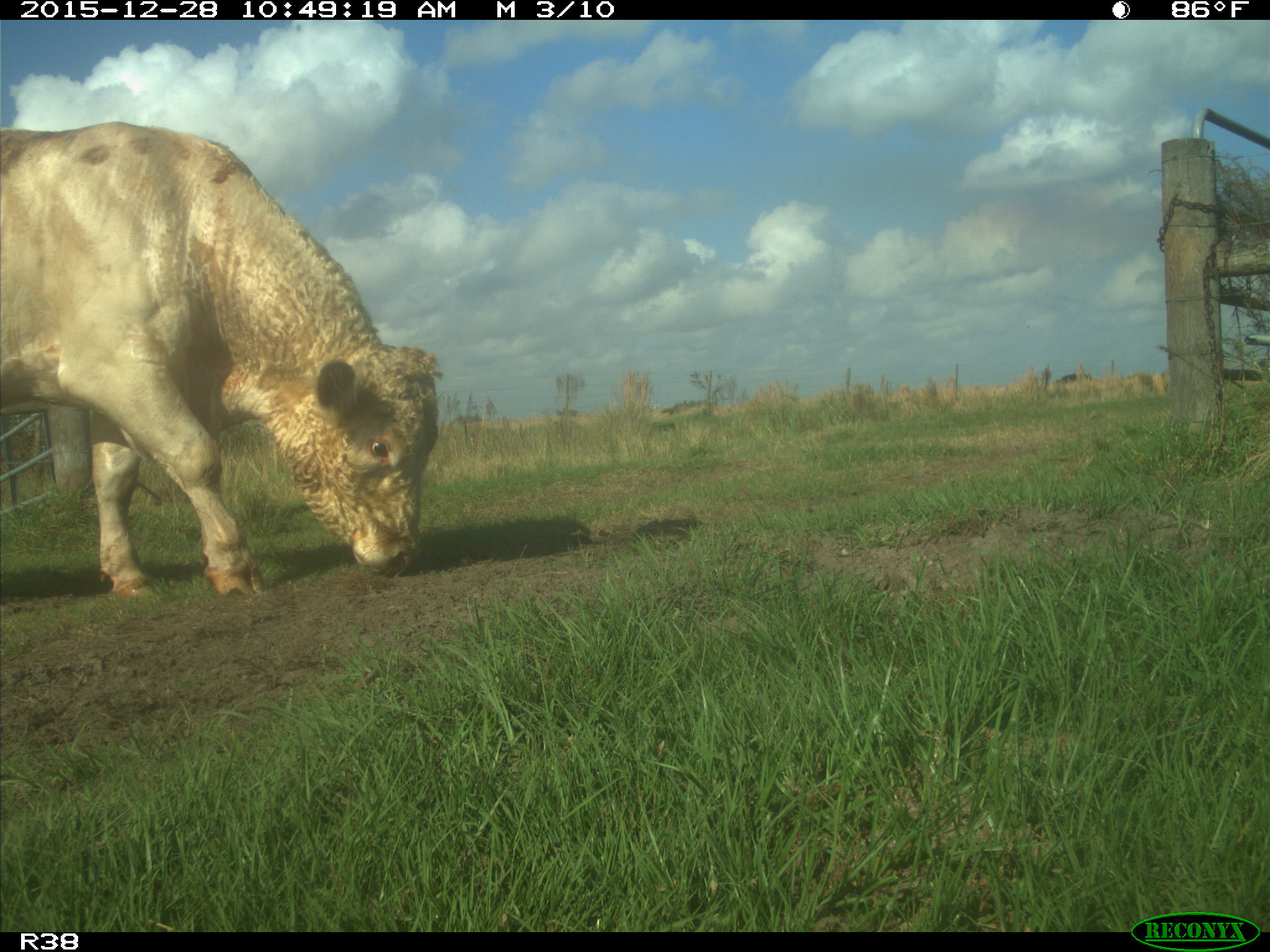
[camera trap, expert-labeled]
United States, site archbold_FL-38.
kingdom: Animalia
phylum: Chordata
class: Mammalia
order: Artiodactyla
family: Bovidae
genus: Bos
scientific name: Bos taurus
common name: domestic cow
Bos taurus (domestic cow).